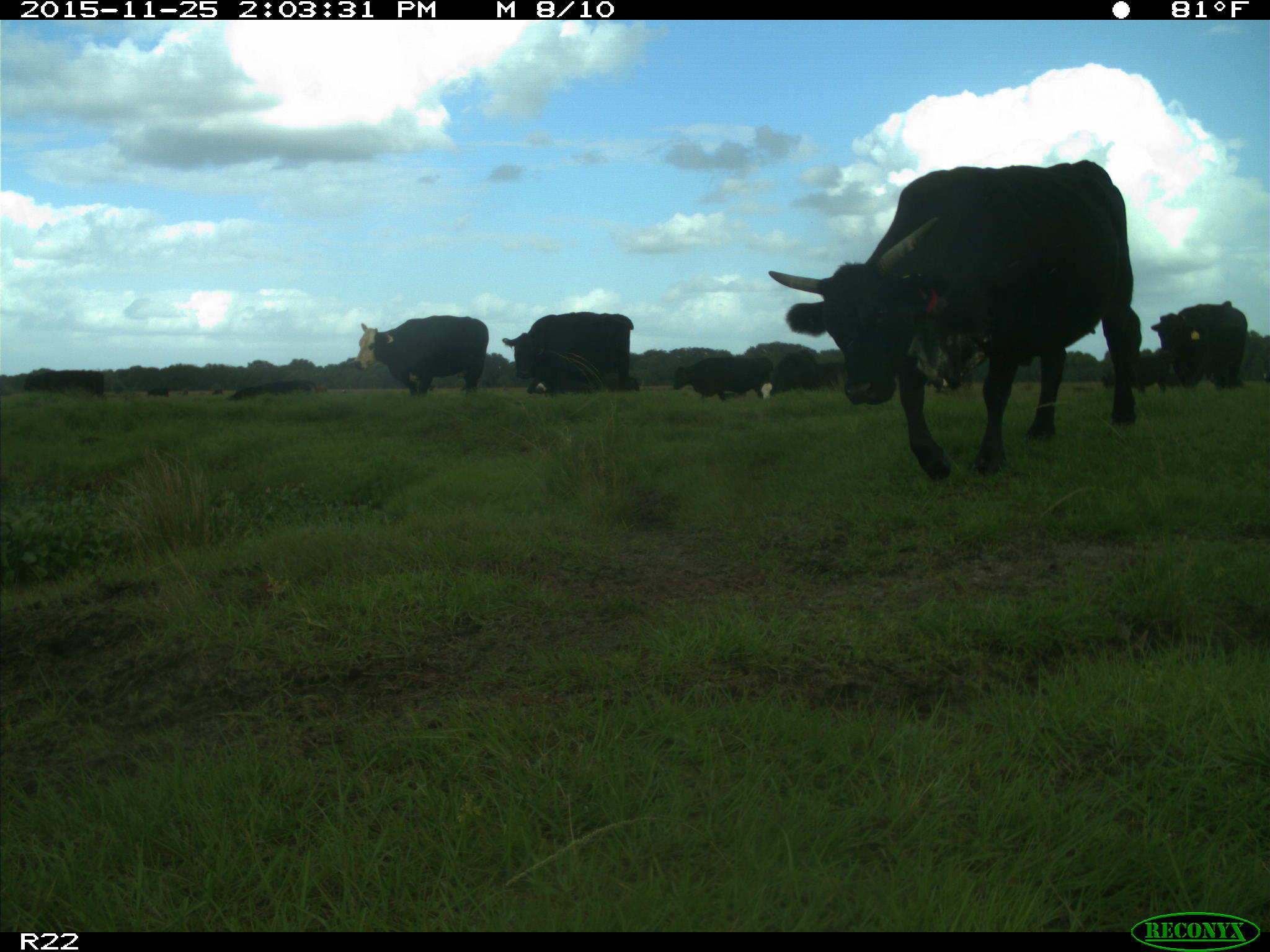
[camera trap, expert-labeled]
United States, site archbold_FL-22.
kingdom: Animalia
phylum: Chordata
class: Mammalia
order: Artiodactyla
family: Bovidae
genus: Bos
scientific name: Bos taurus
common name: domestic cow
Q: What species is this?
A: Bos taurus (domestic cow).